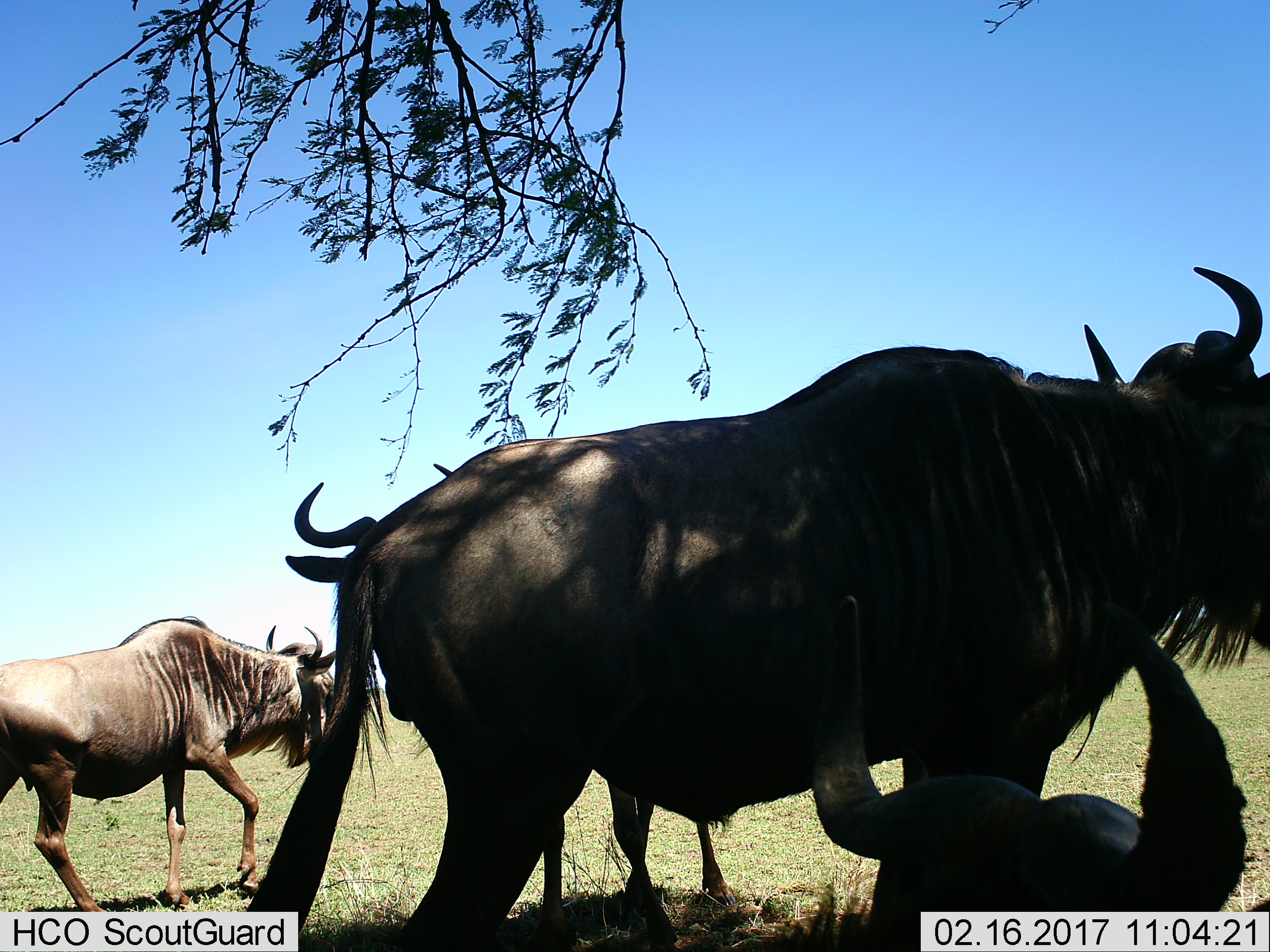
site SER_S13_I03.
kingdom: Animalia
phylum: Chordata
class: Mammalia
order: Artiodactyla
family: Bovidae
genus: Connochaetes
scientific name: Connochaetes taurinus taurinus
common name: blue wildebeest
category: wildebeestblue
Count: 4.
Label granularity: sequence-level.